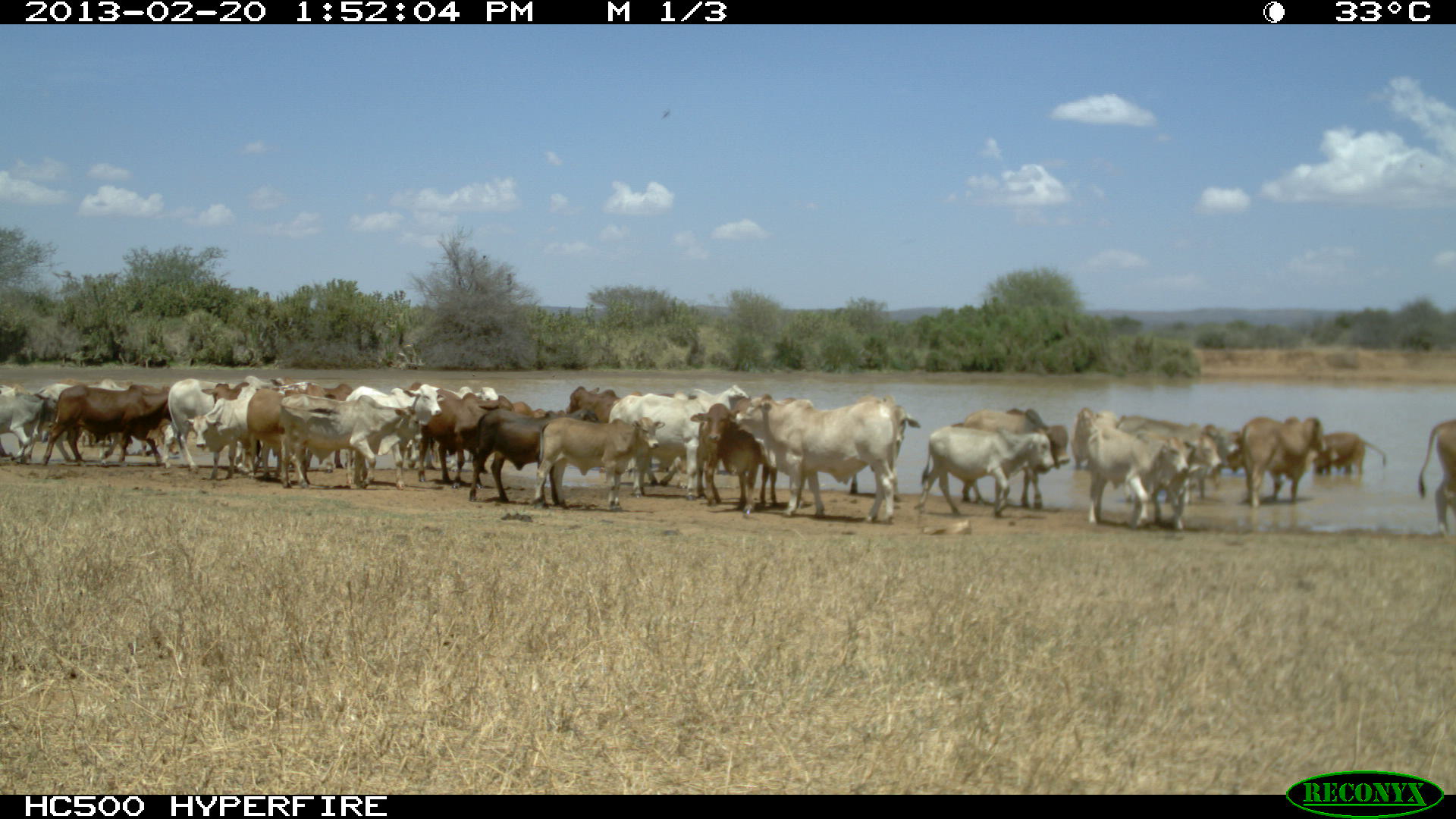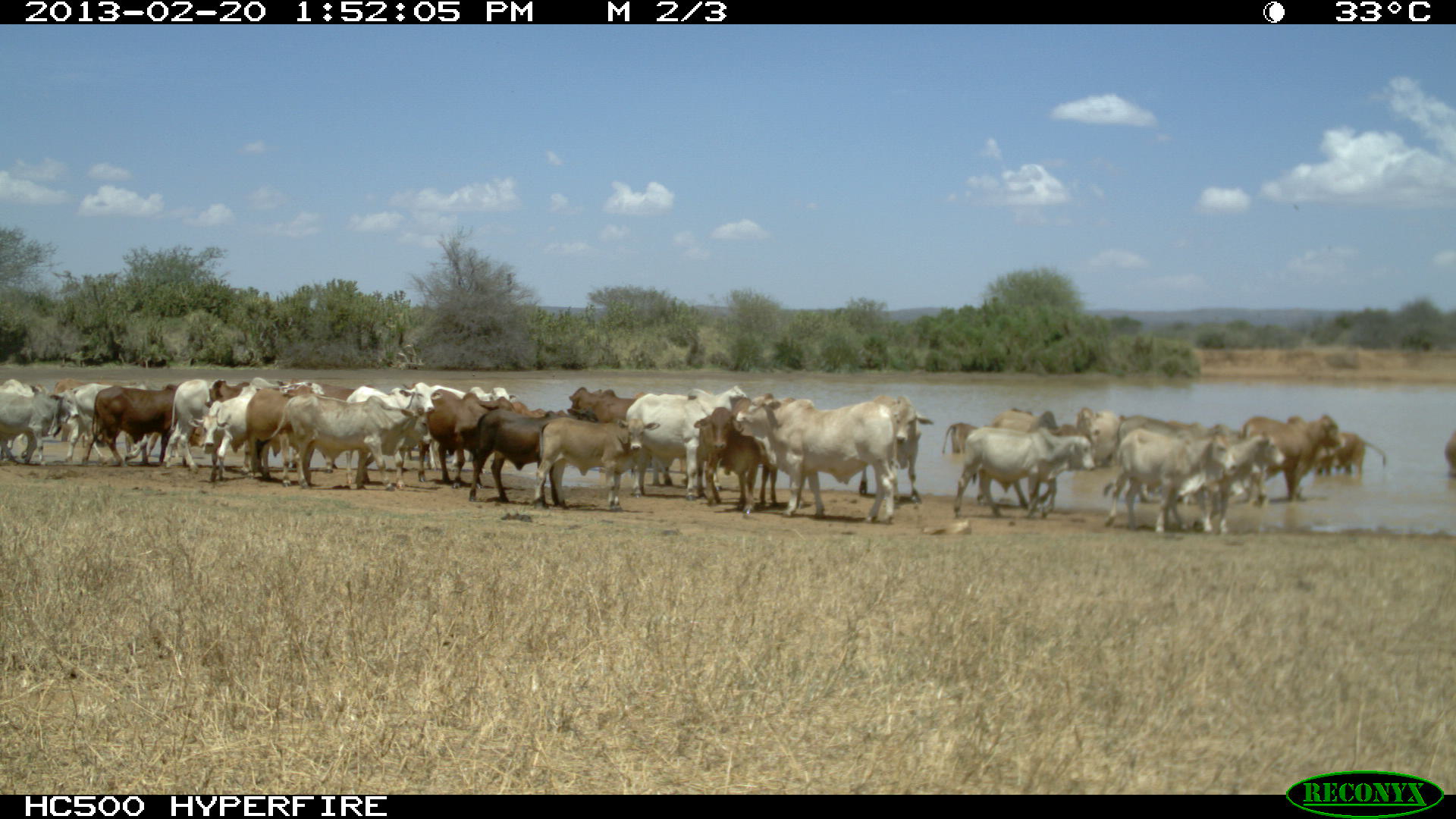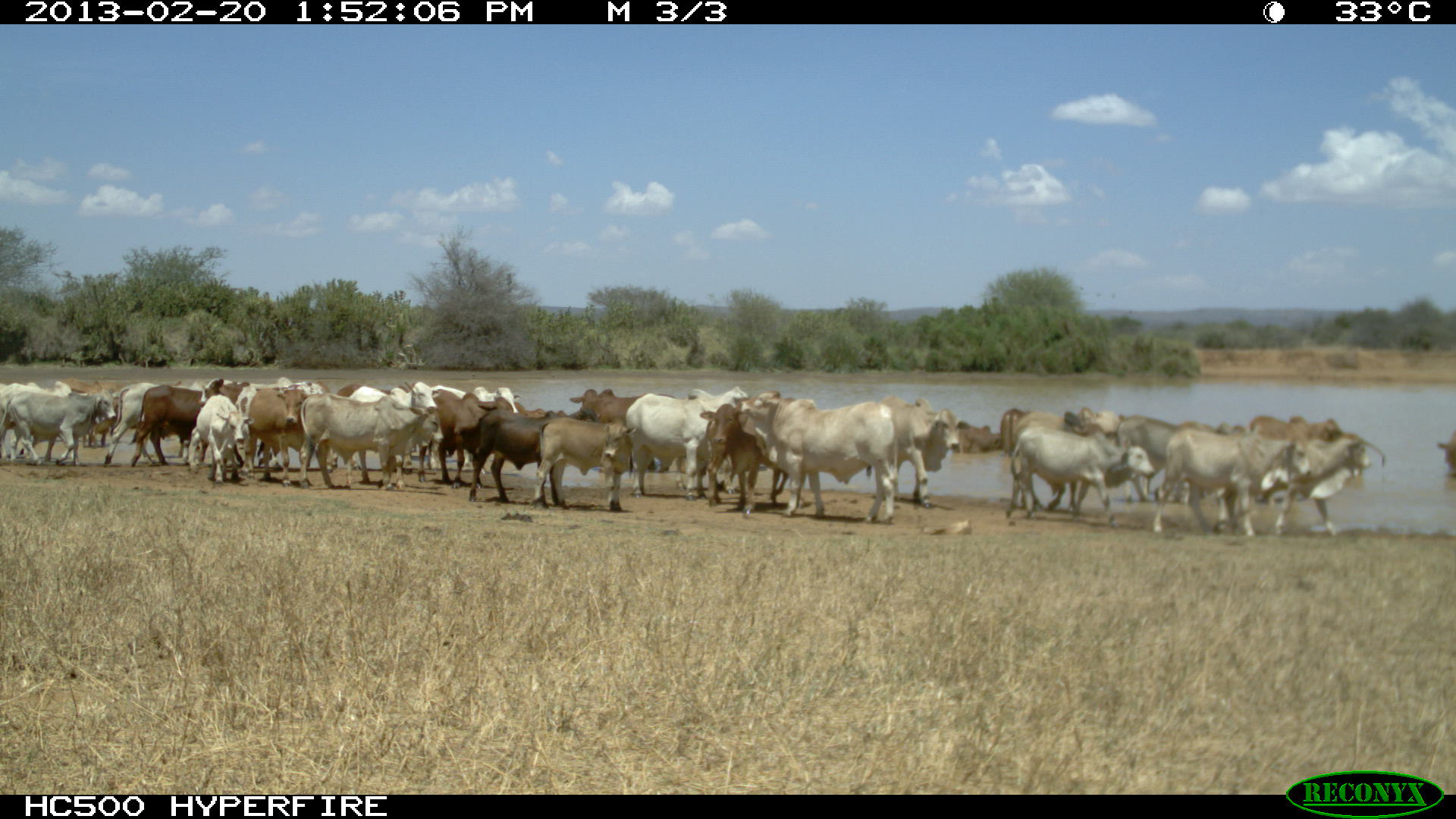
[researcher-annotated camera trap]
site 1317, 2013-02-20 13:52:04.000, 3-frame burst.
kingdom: Animalia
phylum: Chordata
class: Mammalia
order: Artiodactyla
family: Bovidae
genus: Bos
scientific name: Bos taurus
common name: domestic cattle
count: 32